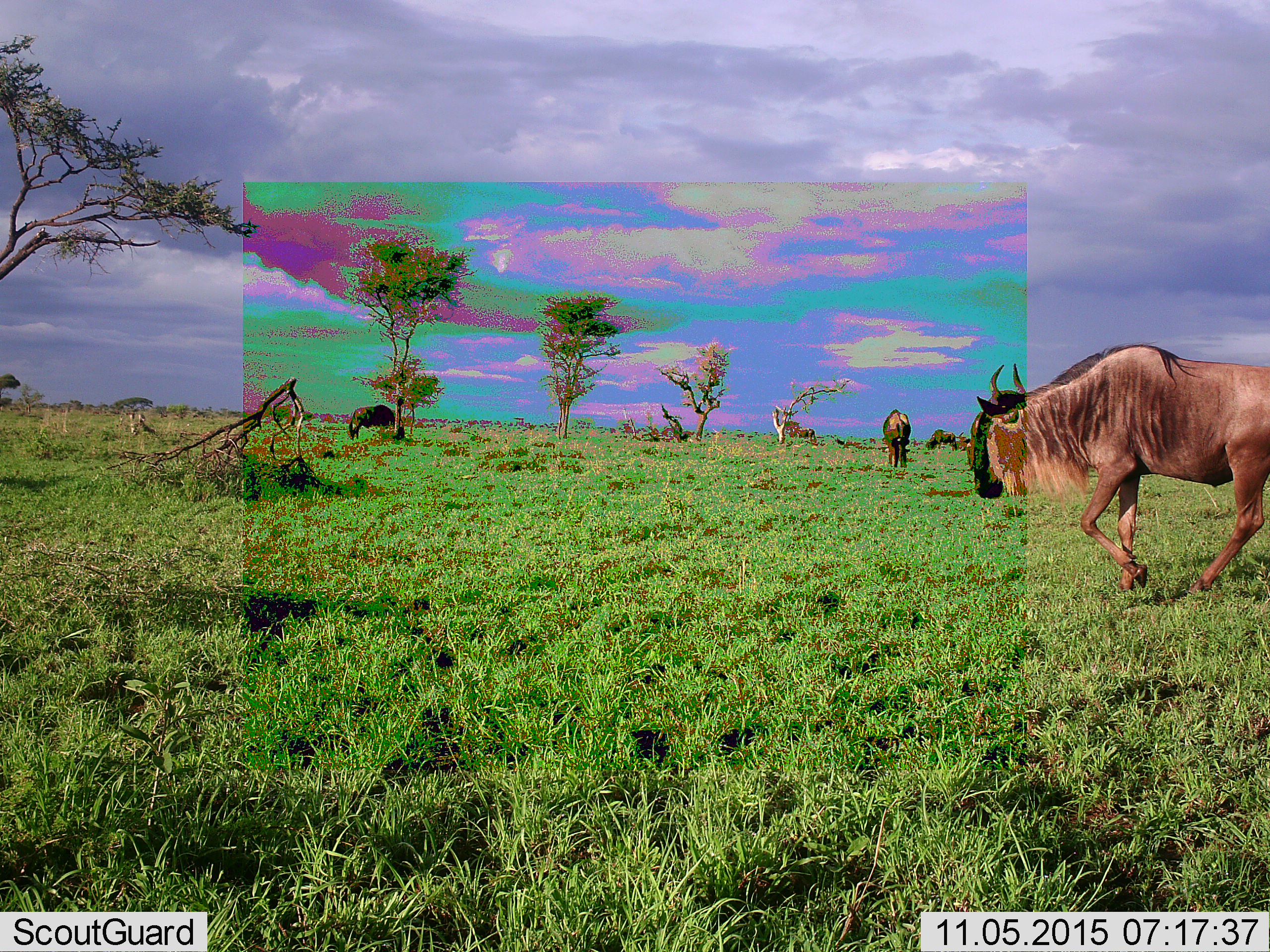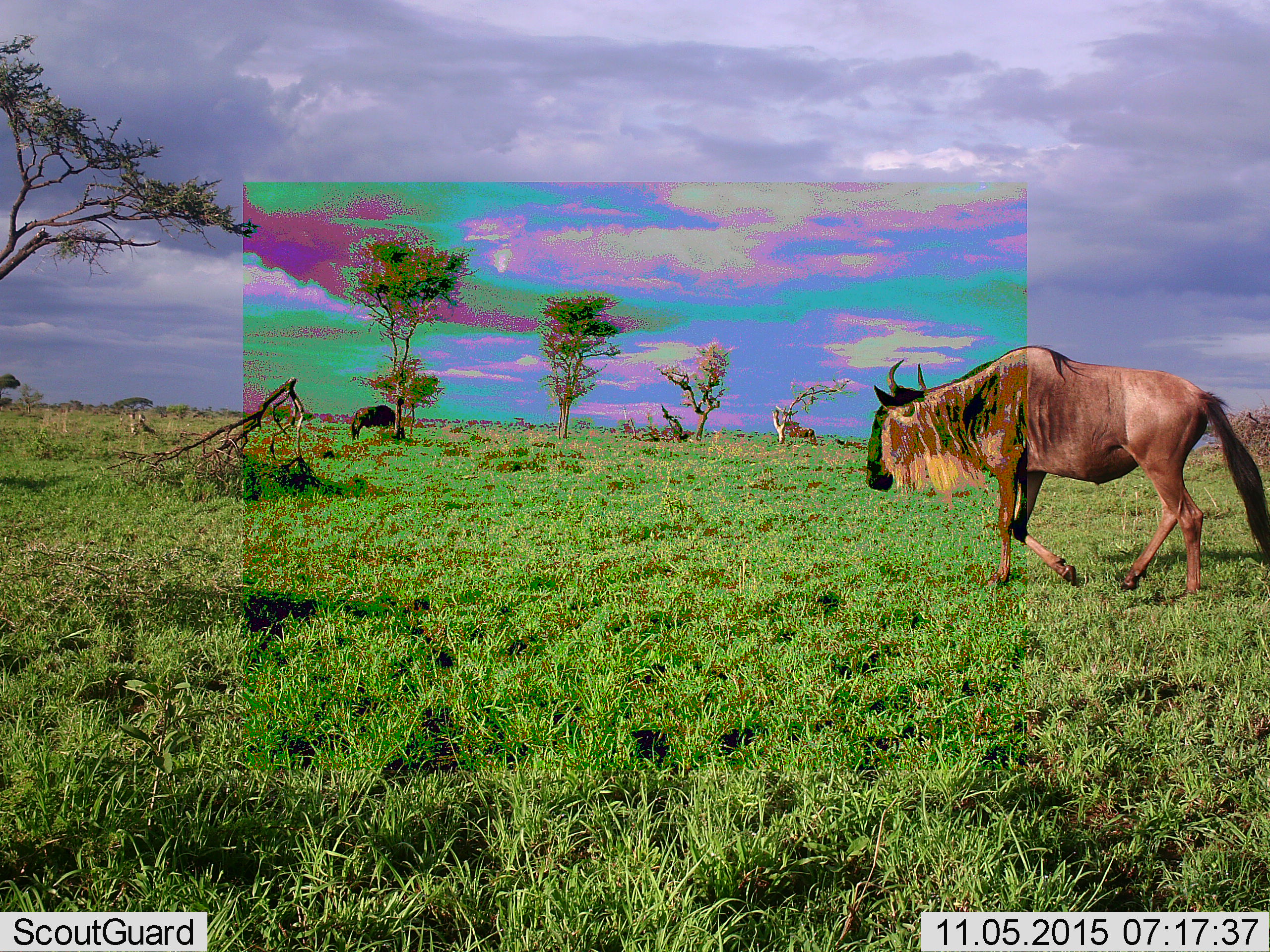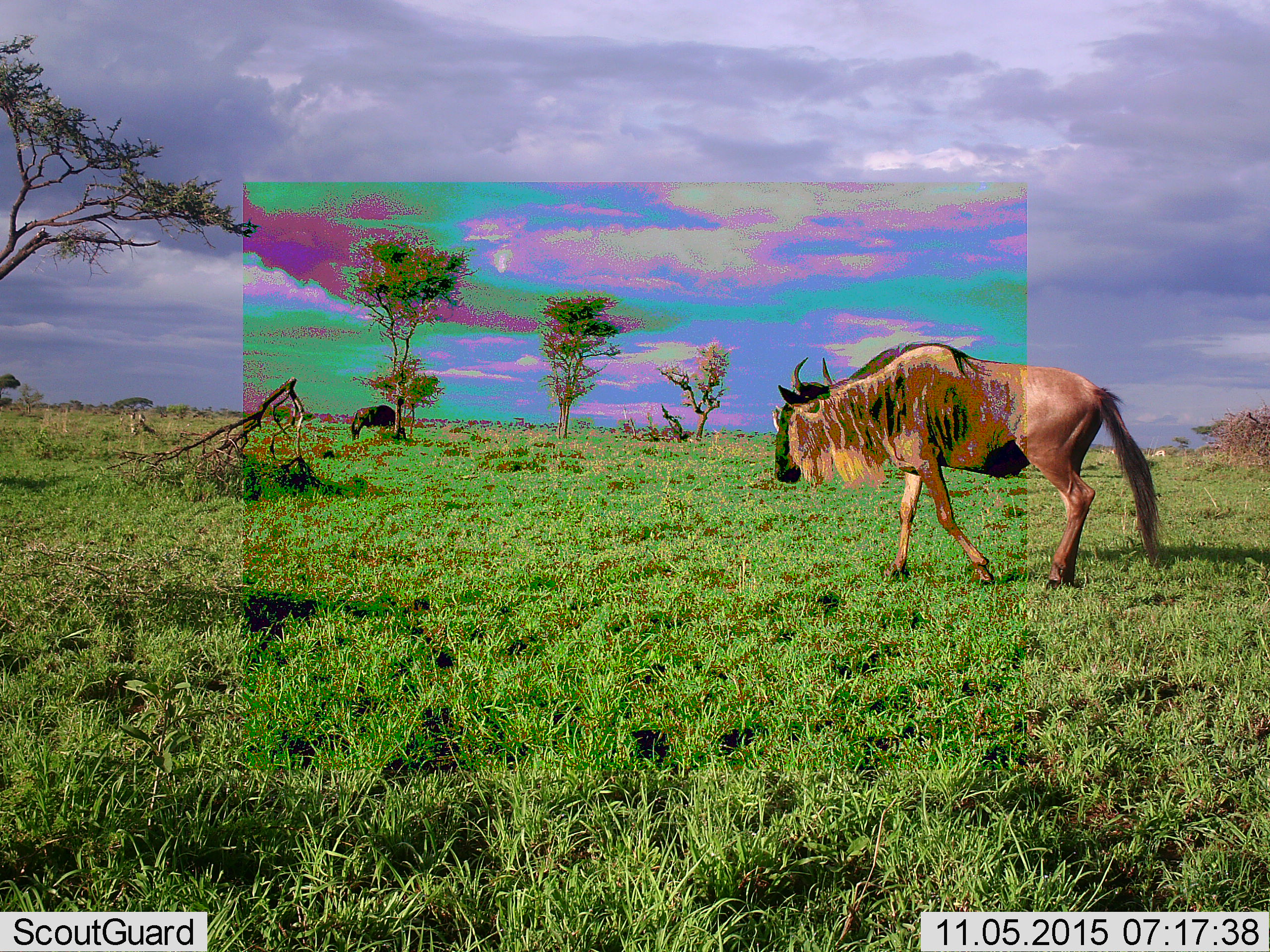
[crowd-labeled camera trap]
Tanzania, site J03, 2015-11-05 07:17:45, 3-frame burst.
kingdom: Animalia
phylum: Chordata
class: Mammalia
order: Artiodactyla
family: Bovidae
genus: Connochaetes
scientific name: Connochaetes taurinus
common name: blue wildebeest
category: wildebeest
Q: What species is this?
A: Wildebeest (blue wildebeest) (Connochaetes taurinus).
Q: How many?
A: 6.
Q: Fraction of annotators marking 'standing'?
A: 33%.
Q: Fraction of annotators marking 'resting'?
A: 0%.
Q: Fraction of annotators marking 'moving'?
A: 100%.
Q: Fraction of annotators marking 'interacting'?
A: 11%.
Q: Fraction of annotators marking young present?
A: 0%.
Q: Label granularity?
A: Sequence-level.